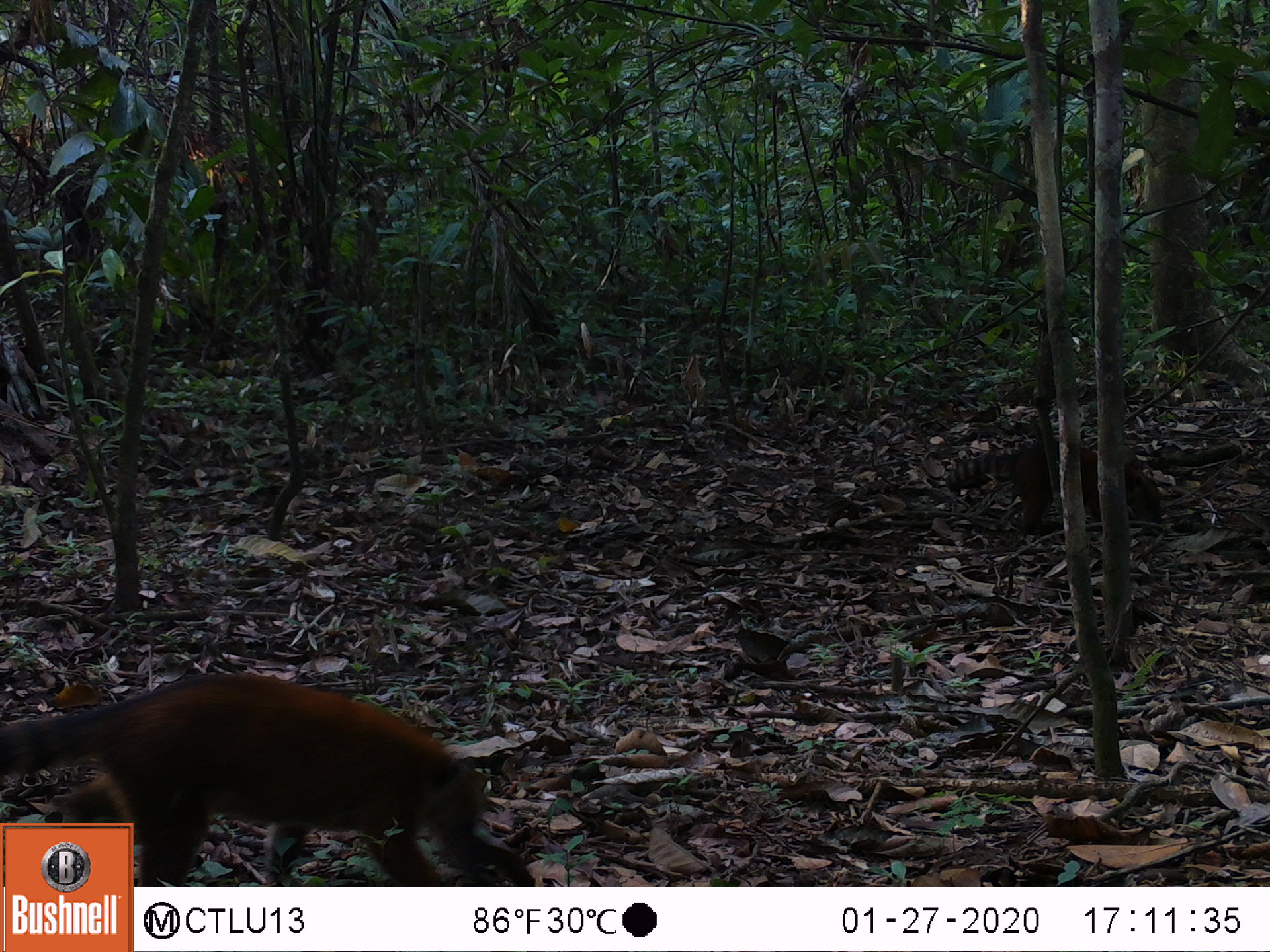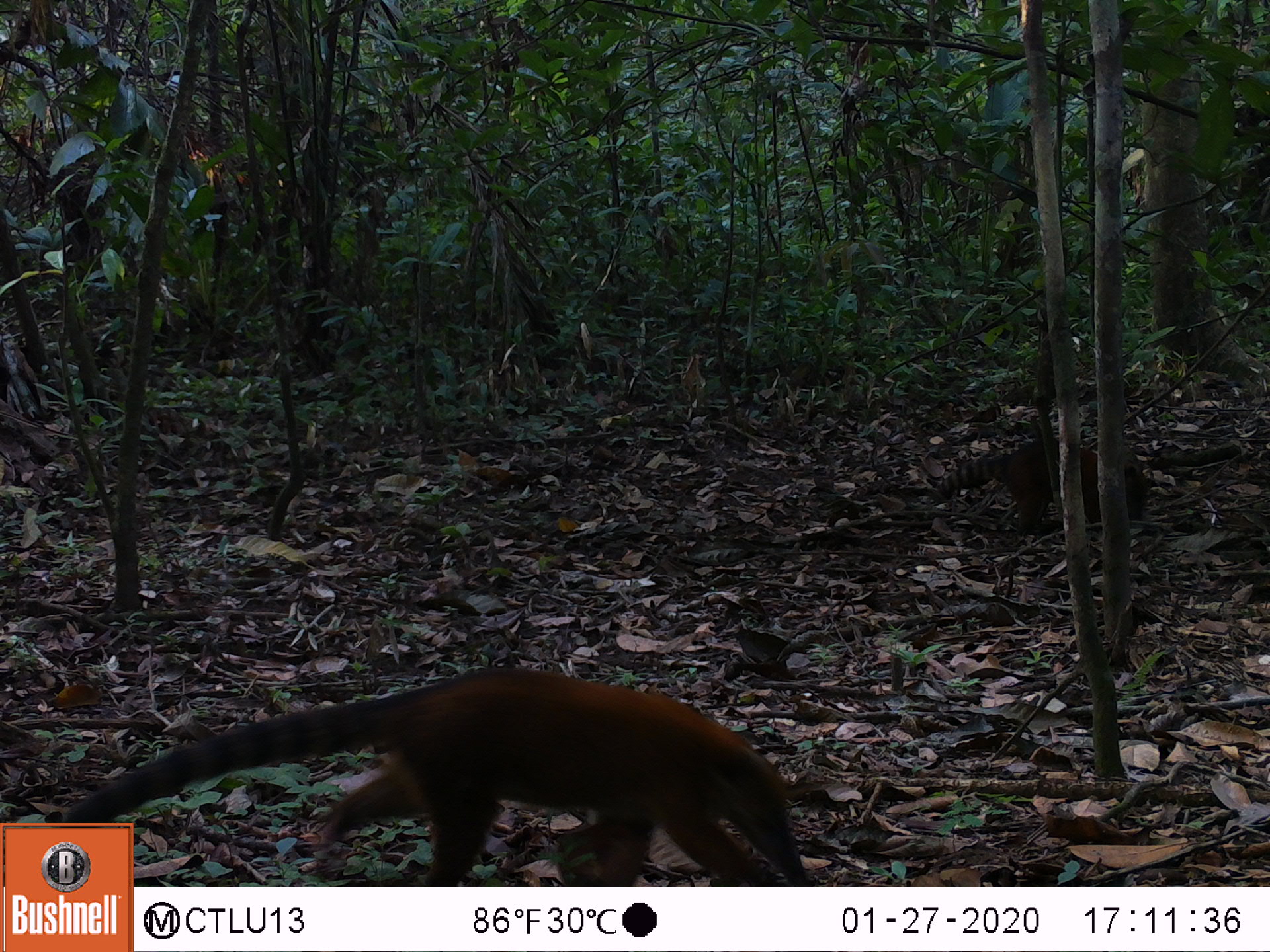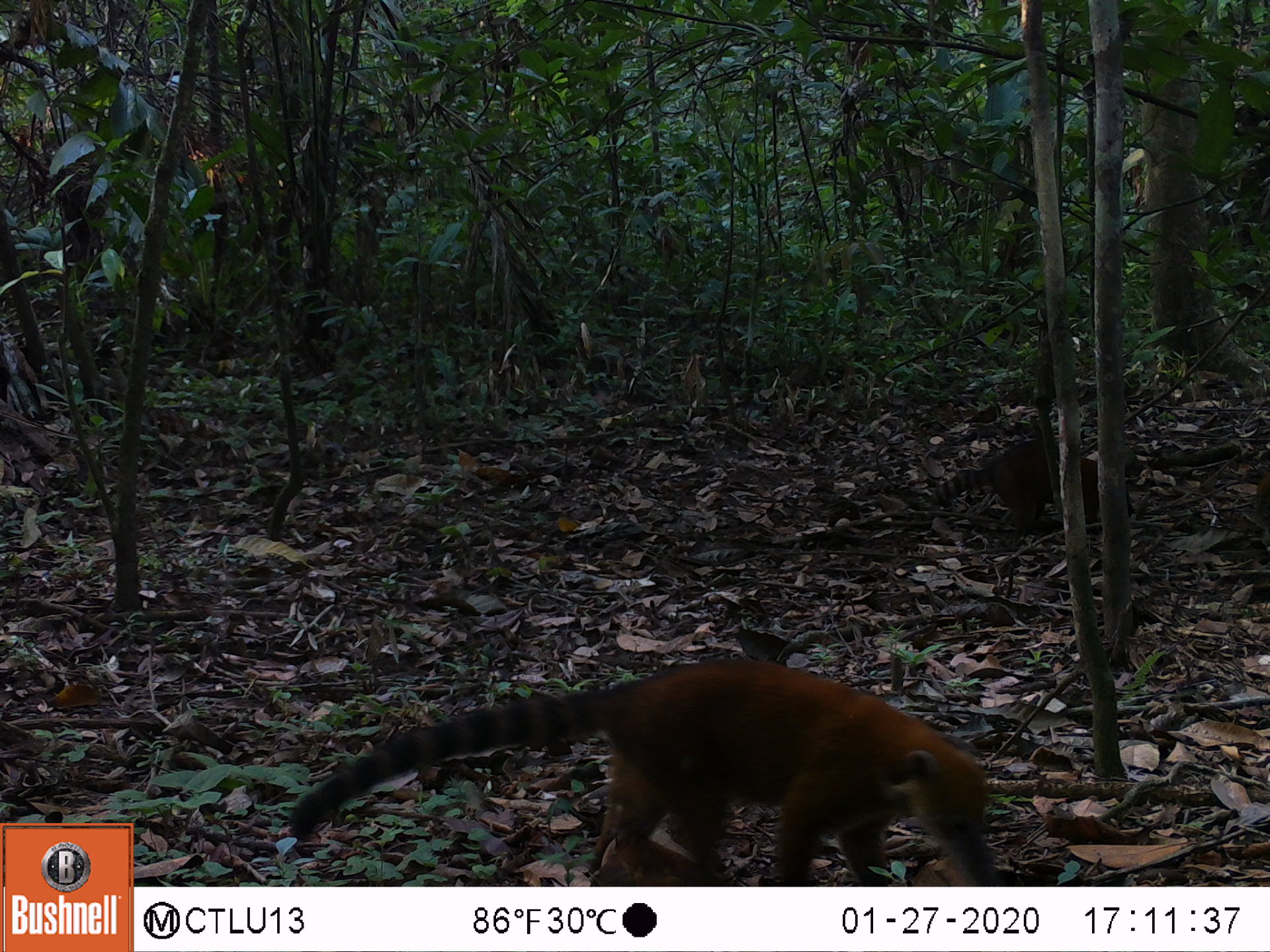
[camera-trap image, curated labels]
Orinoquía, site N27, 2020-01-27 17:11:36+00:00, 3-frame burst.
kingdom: Animalia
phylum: Chordata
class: Mammalia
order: Carnivora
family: Procyonidae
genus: Nasua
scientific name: Nasua nasua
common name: south american coati